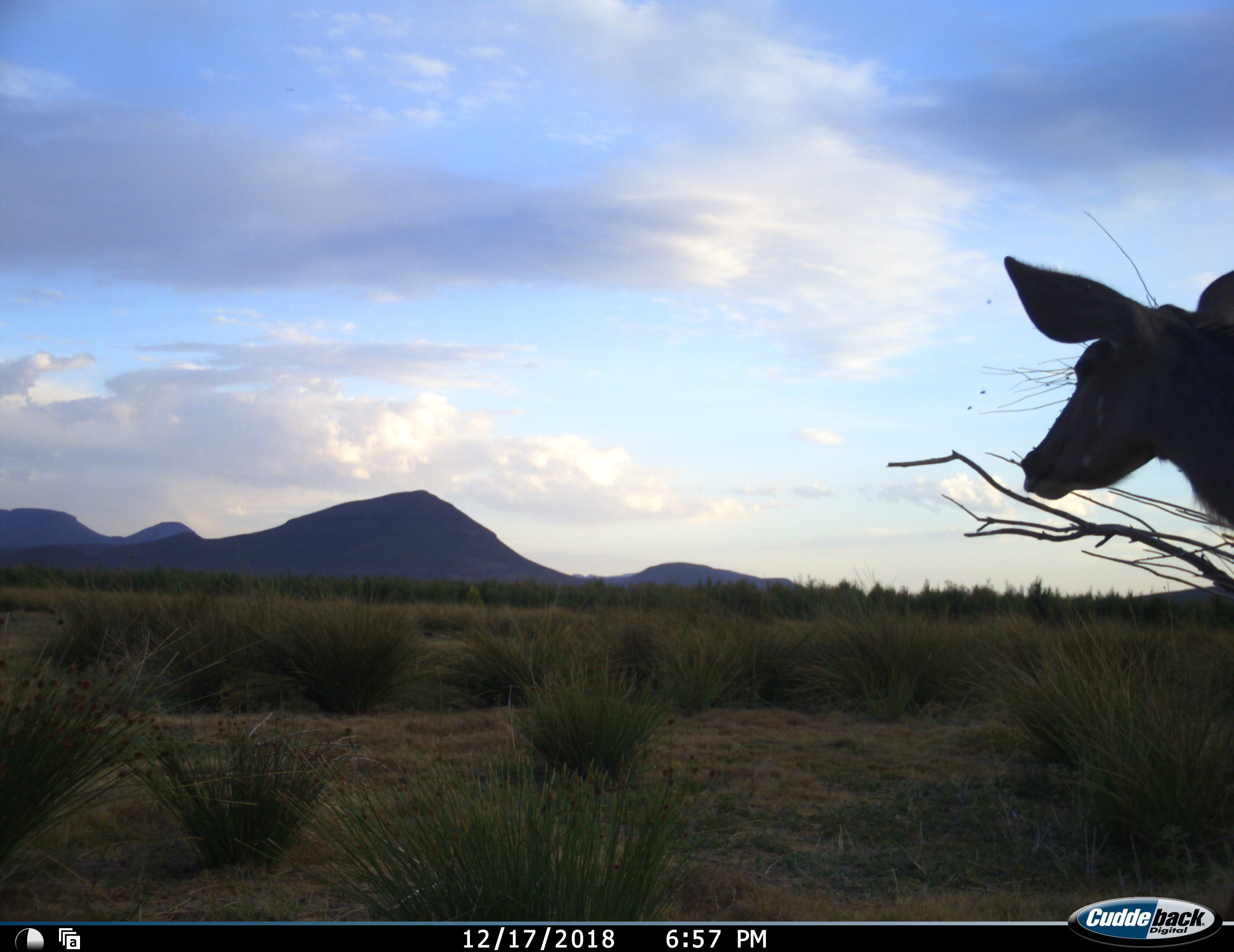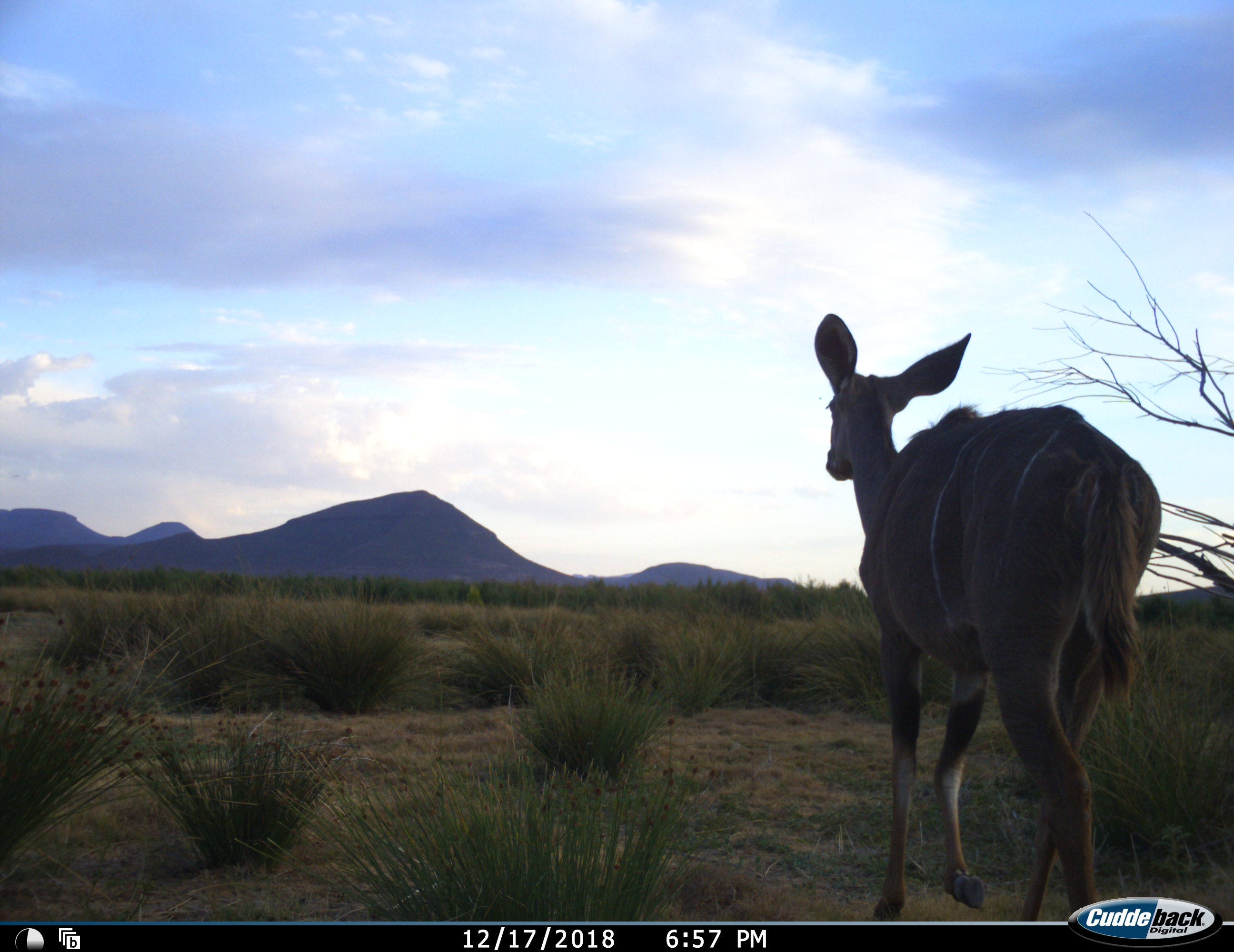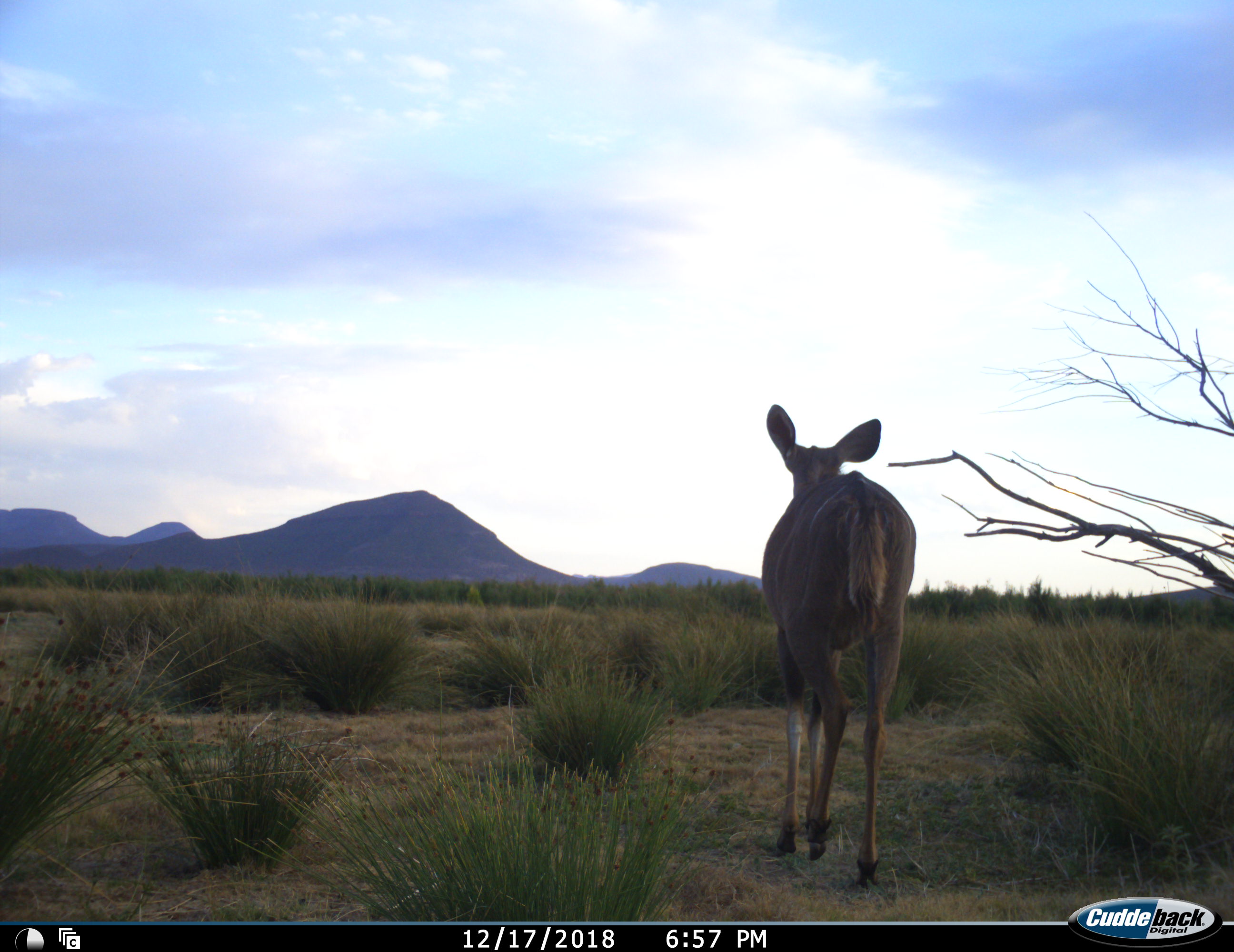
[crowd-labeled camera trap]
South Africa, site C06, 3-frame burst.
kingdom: Animalia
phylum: Chordata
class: Mammalia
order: Artiodactyla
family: Bovidae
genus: Tragelaphus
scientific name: Tragelaphus strepsiceros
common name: greater kudu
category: kudu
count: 1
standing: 14%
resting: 0%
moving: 86%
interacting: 0%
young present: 0%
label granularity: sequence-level